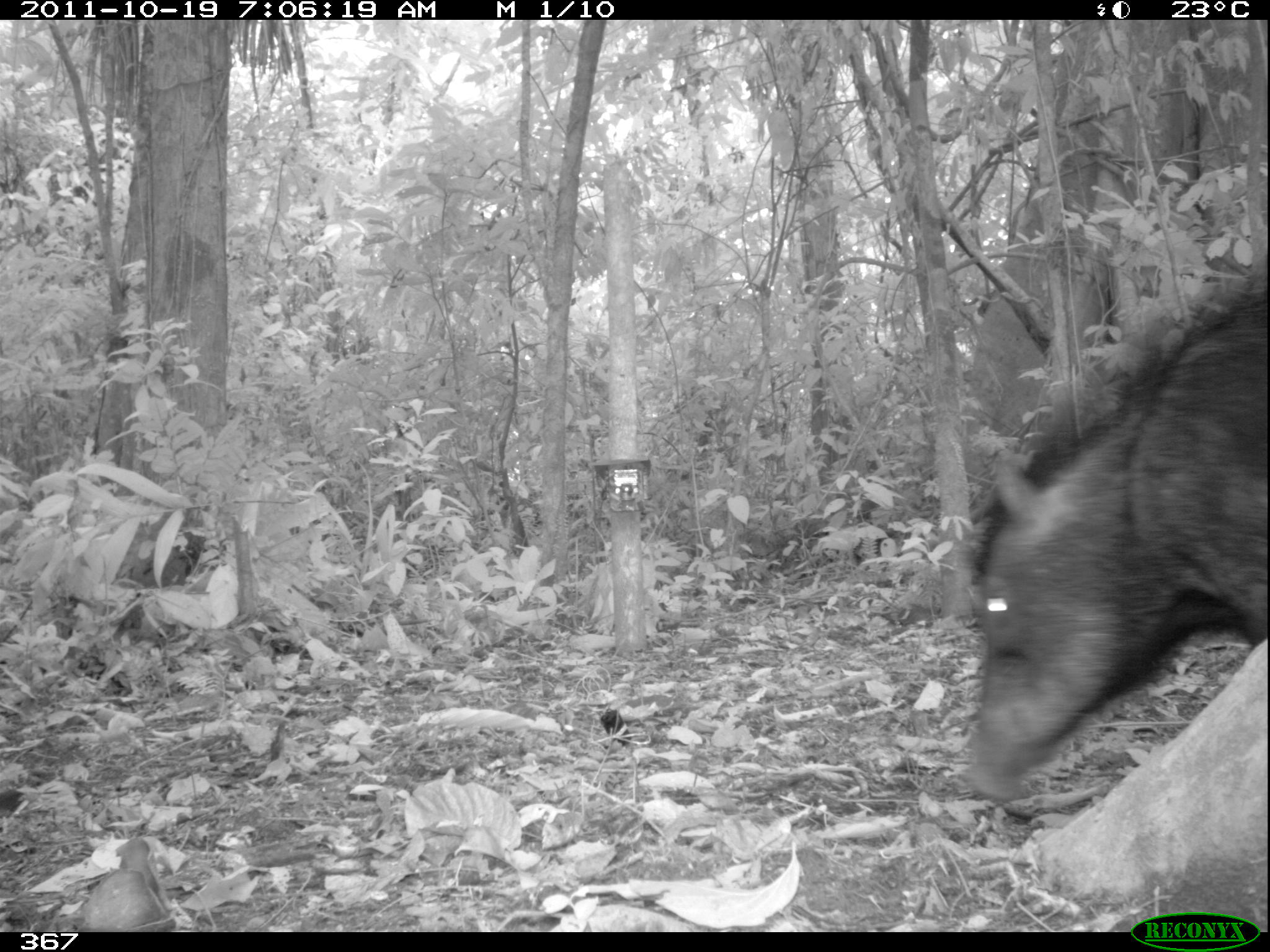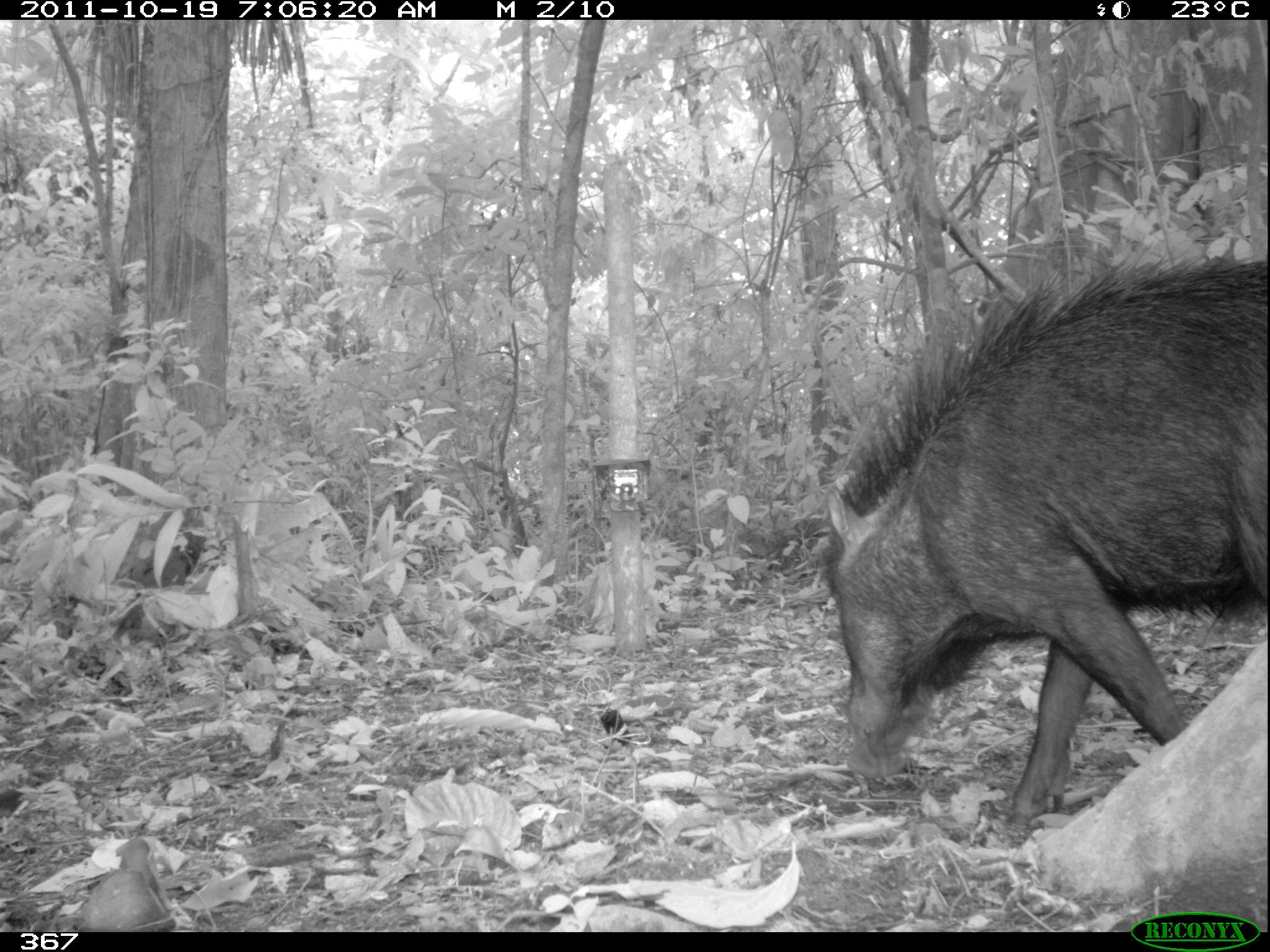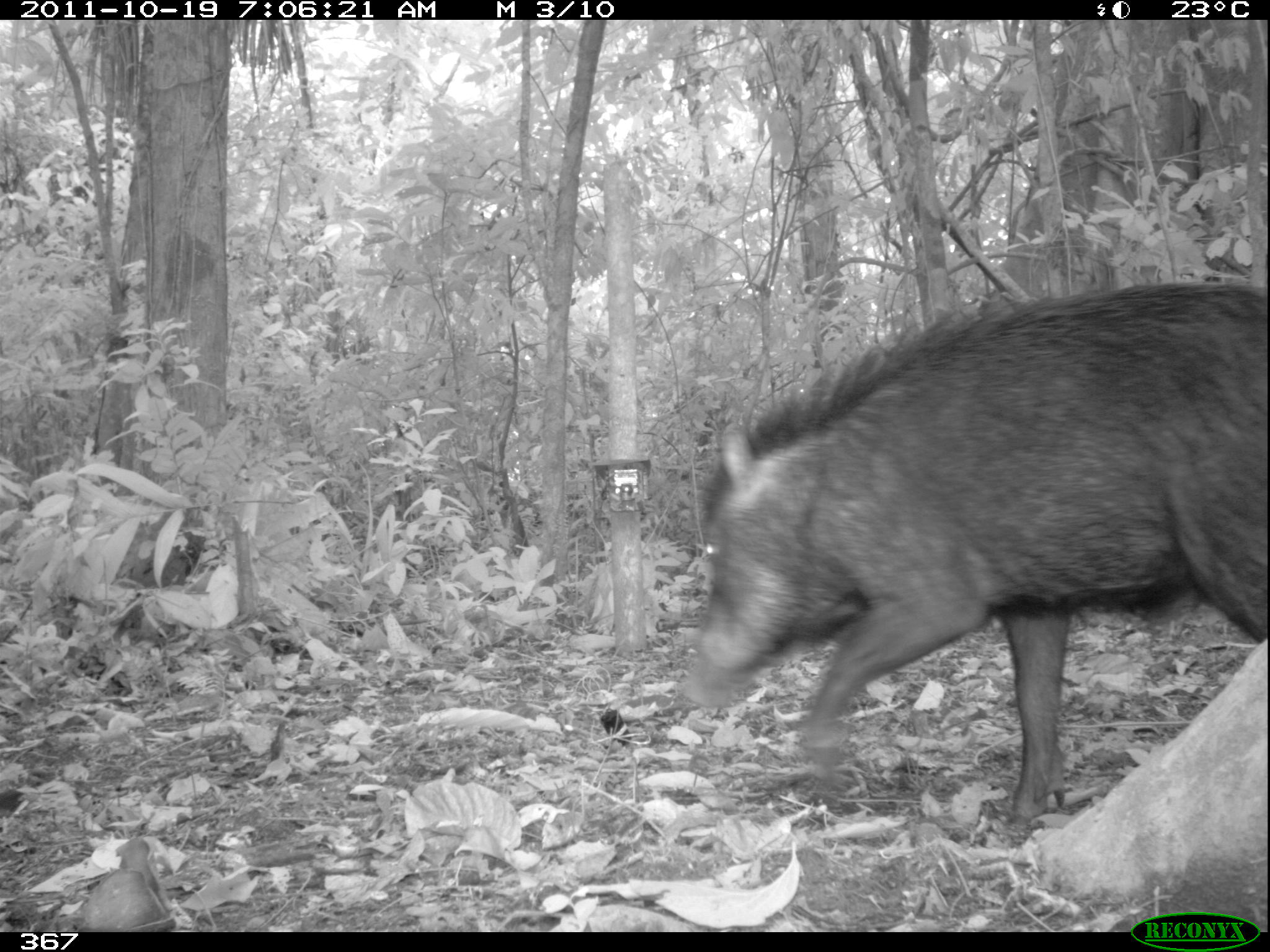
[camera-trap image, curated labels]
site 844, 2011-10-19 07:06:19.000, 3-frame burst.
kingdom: Animalia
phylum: Chordata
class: Mammalia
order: Artiodactyla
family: Tayassuidae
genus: Tayassu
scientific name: Tayassu pecari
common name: white-lipped peccary